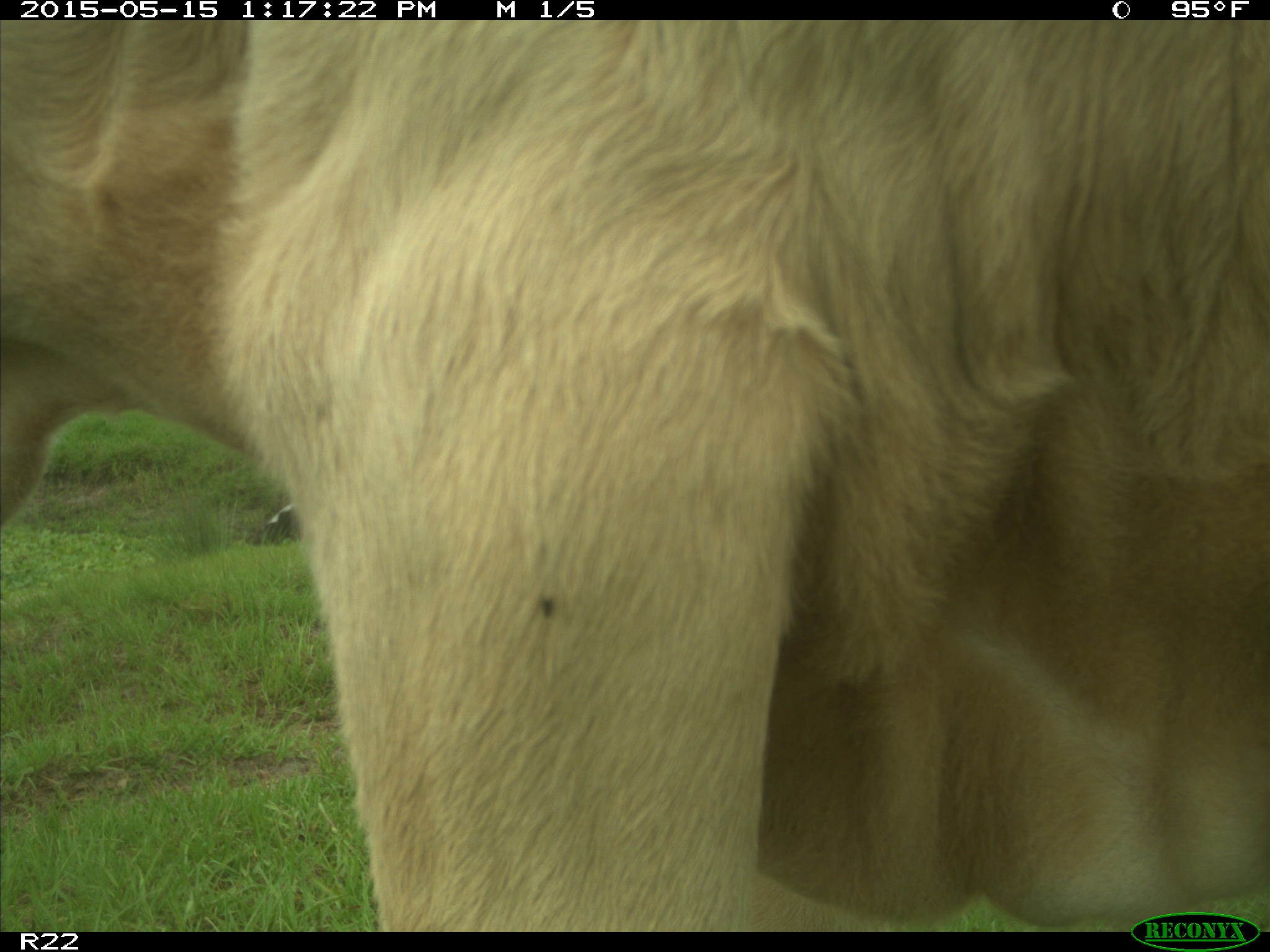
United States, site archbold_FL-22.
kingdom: Animalia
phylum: Chordata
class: Mammalia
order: Artiodactyla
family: Bovidae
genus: Bos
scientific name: Bos taurus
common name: domestic cow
Bos taurus (domestic cow).